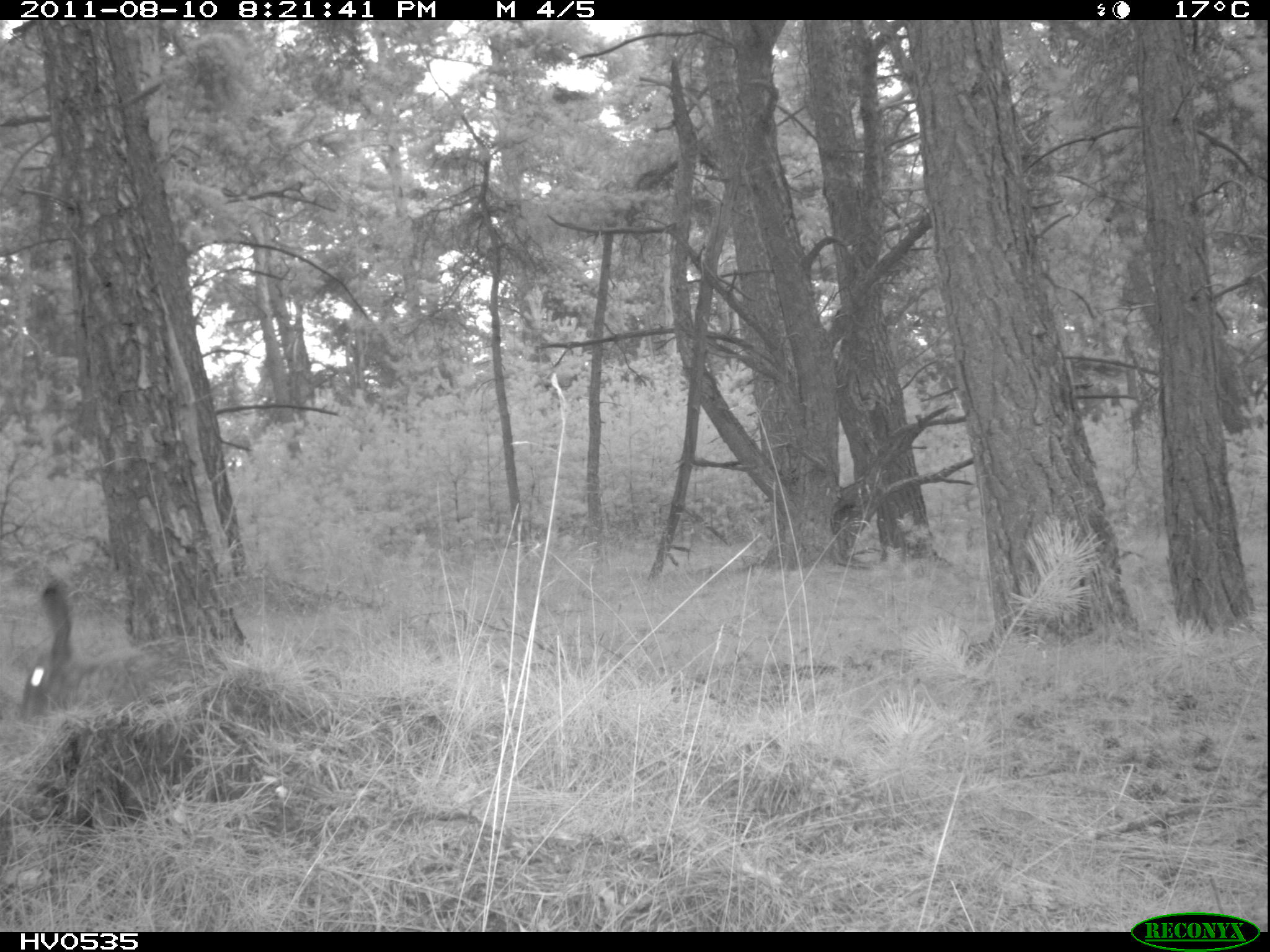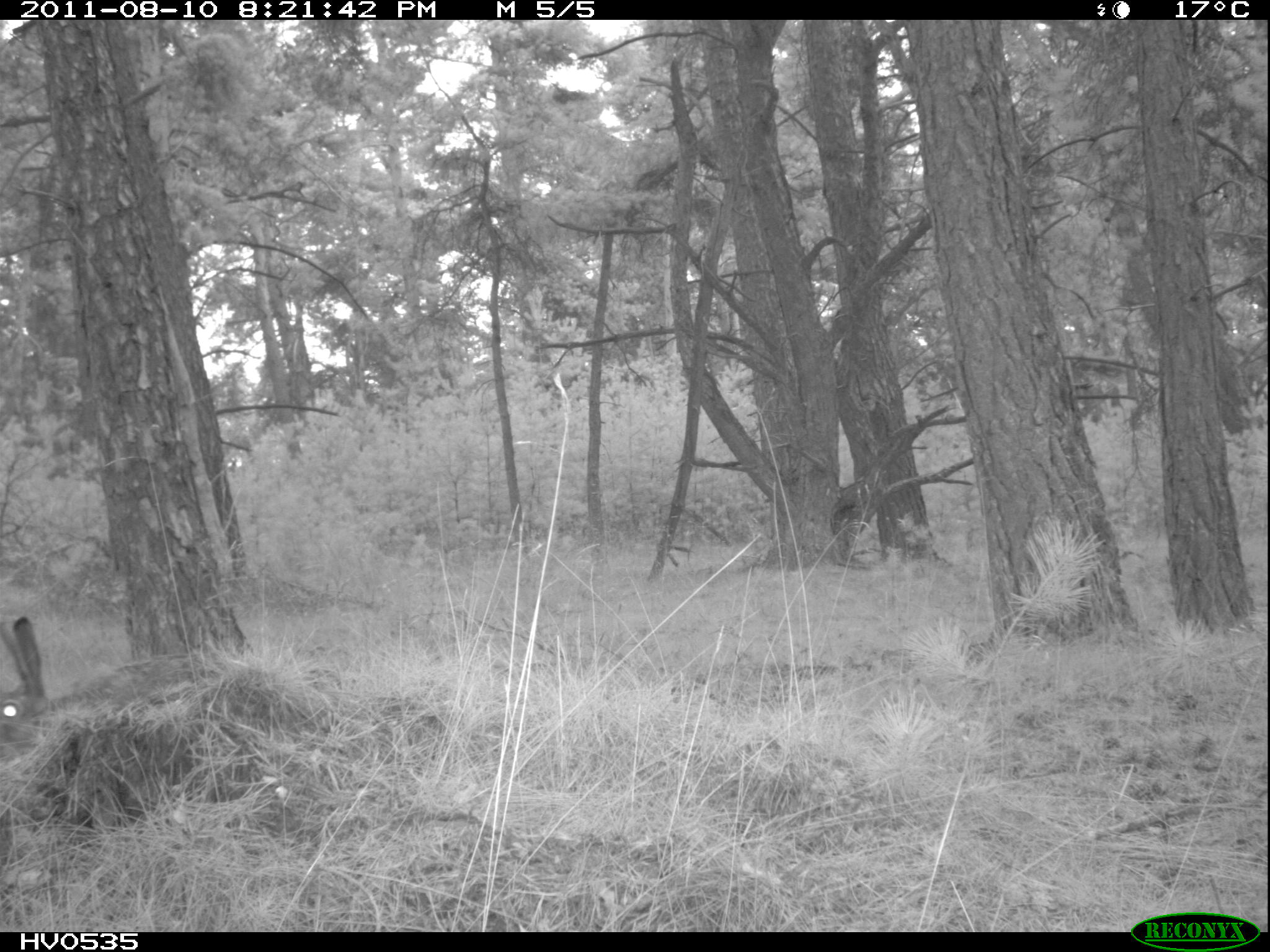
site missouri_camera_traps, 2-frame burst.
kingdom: Animalia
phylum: Chordata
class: Mammalia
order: Lagomorpha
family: Leporidae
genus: Lepus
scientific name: Lepus europaeus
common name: european hare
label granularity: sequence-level